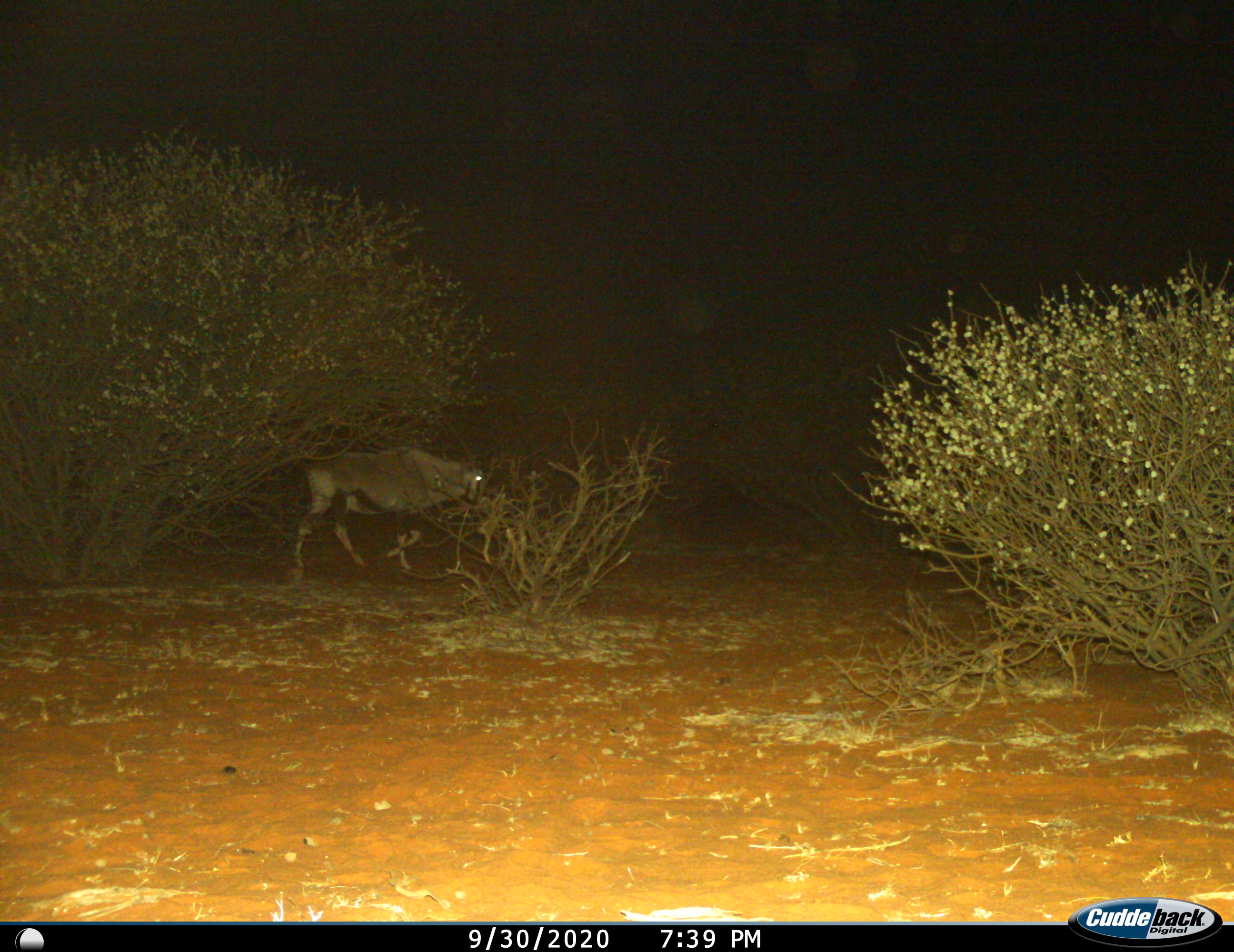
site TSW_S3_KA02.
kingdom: Animalia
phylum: Chordata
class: Mammalia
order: Artiodactyla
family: Bovidae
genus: Oryx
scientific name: Oryx gazella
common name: gemsbok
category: oryx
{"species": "oryx (gemsbok) (Oryx gazella)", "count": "1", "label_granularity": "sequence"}